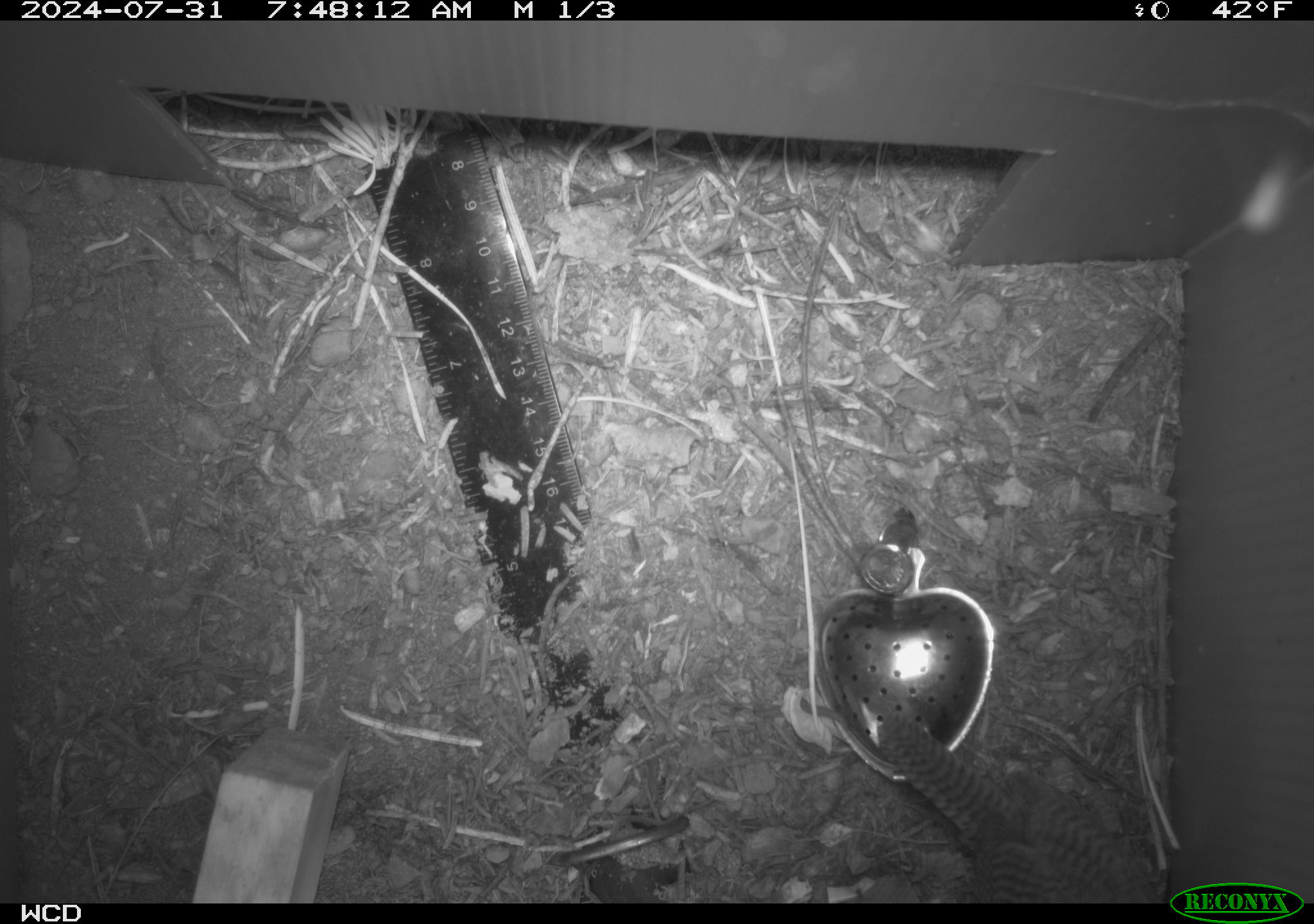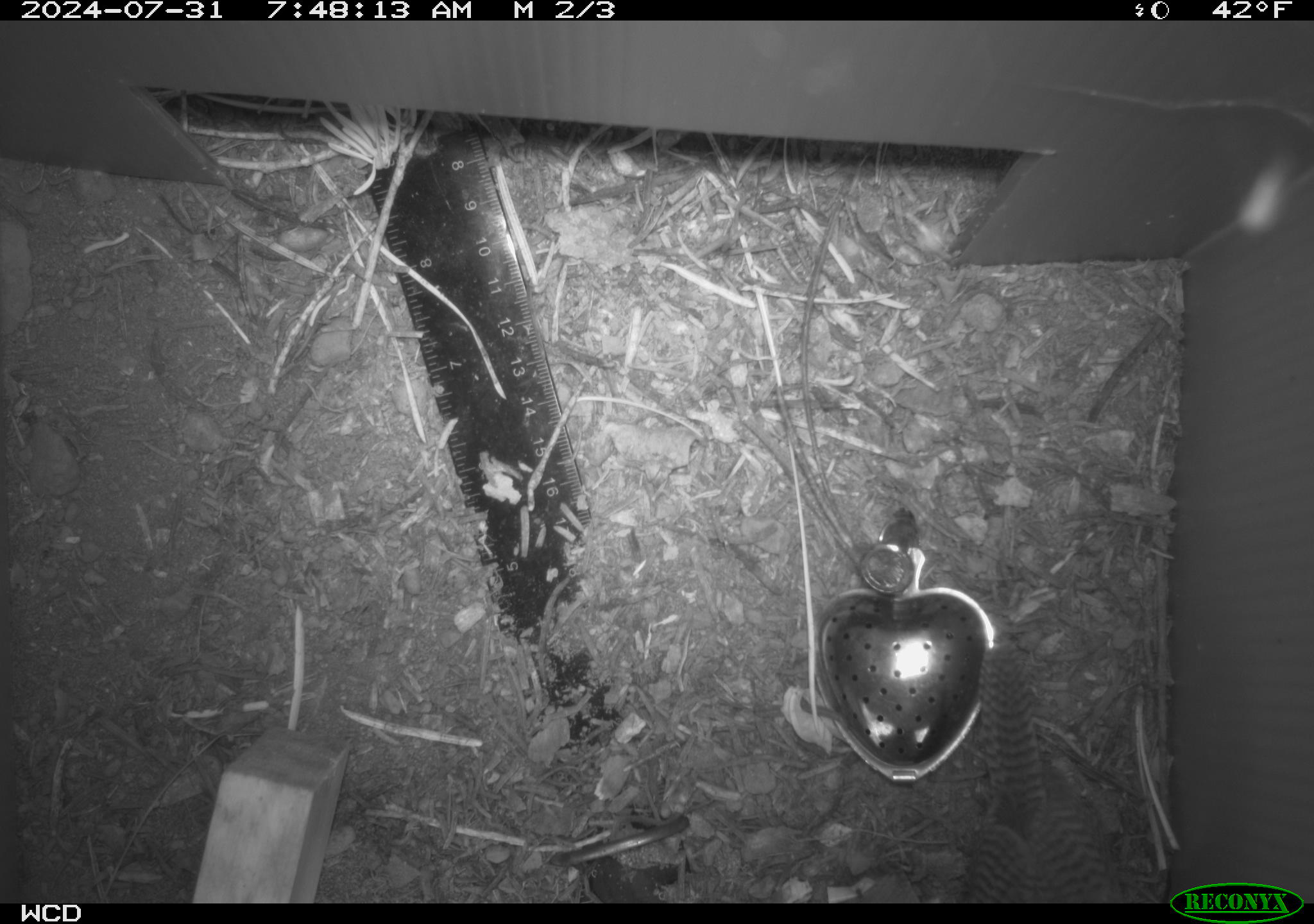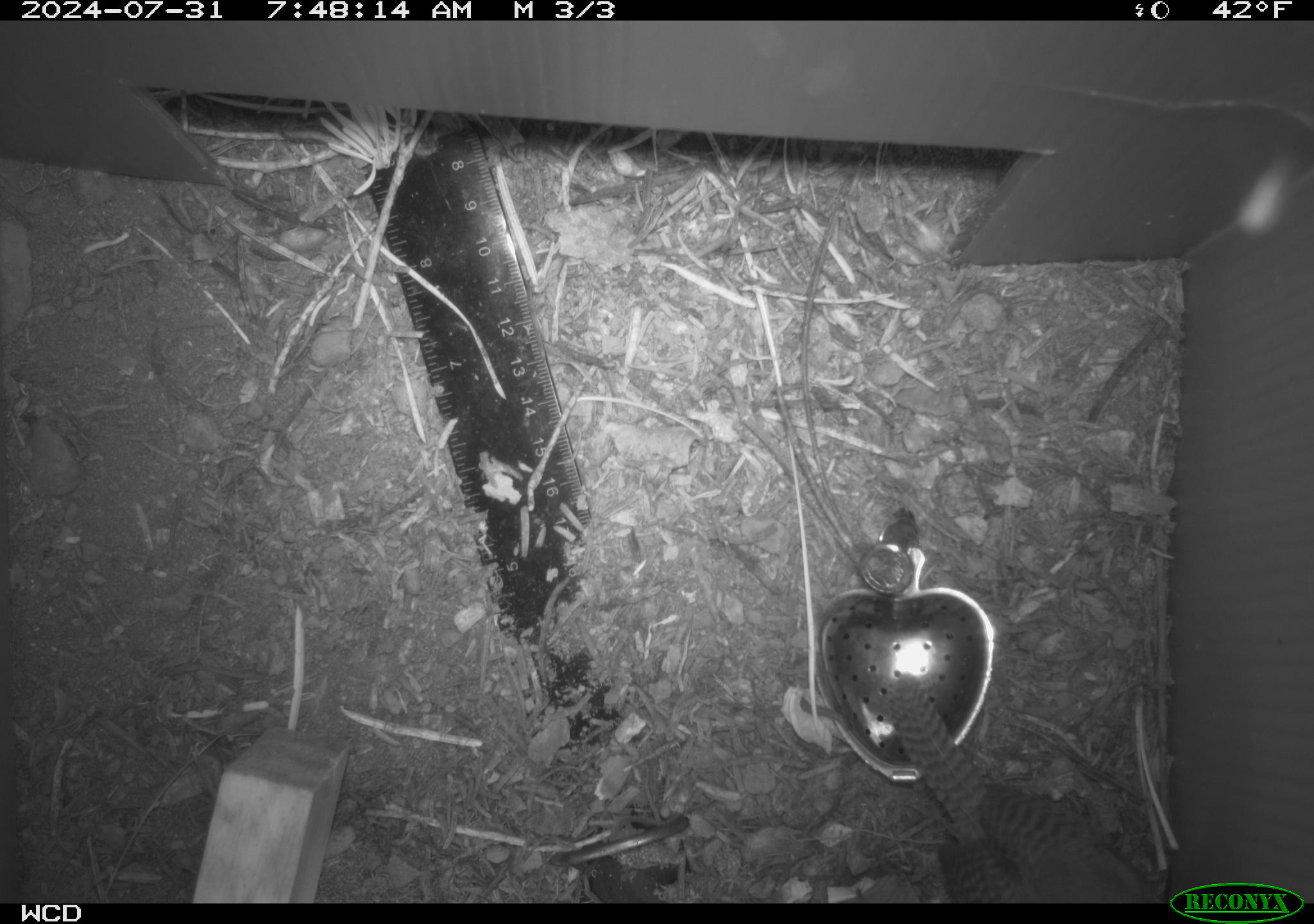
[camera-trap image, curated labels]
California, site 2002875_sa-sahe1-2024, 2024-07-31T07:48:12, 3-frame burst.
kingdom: Animalia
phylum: Chordata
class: Aves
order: Passeriformes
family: Troglodytidae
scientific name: Troglodytidae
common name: wren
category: troglodytidae family